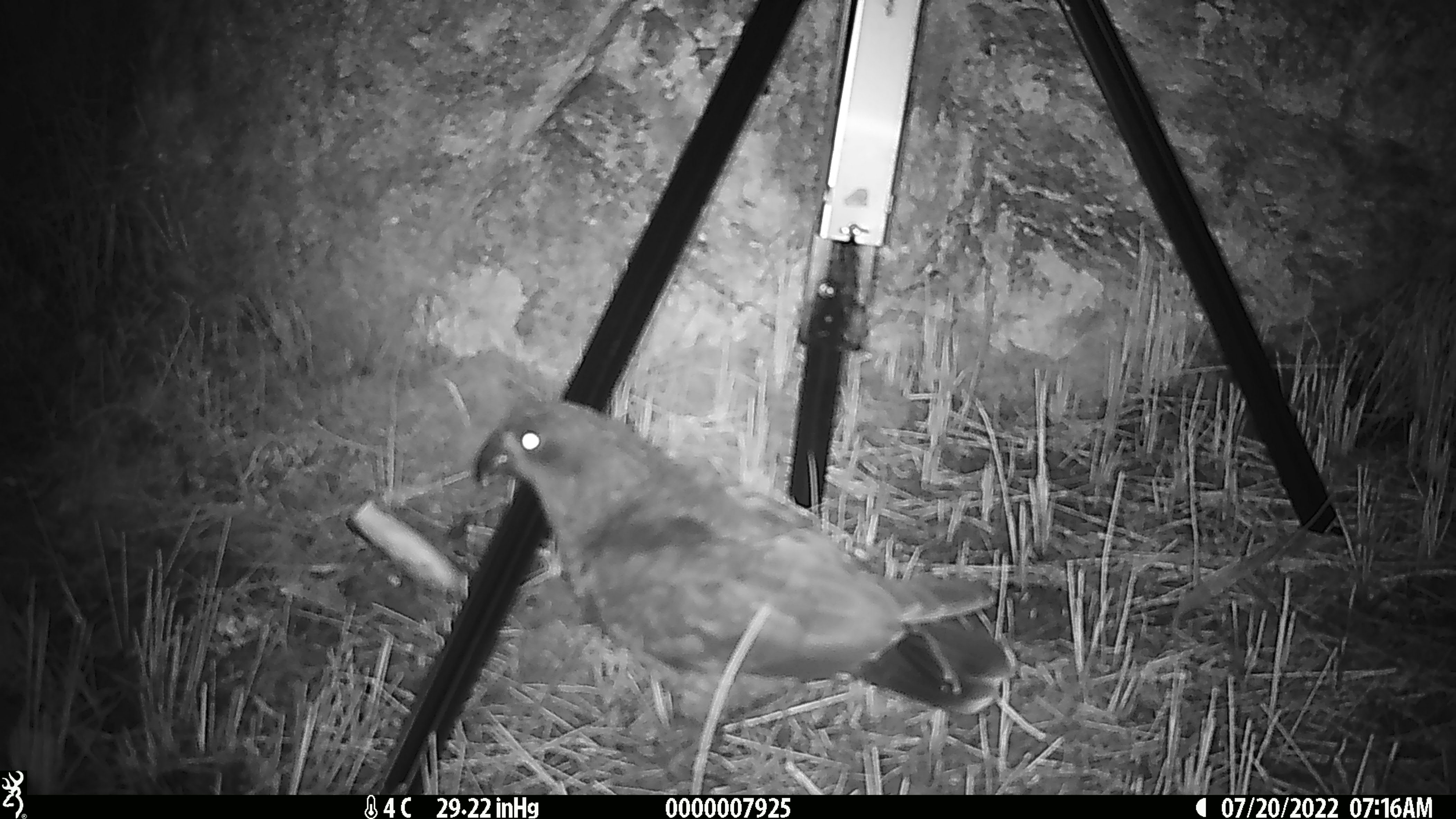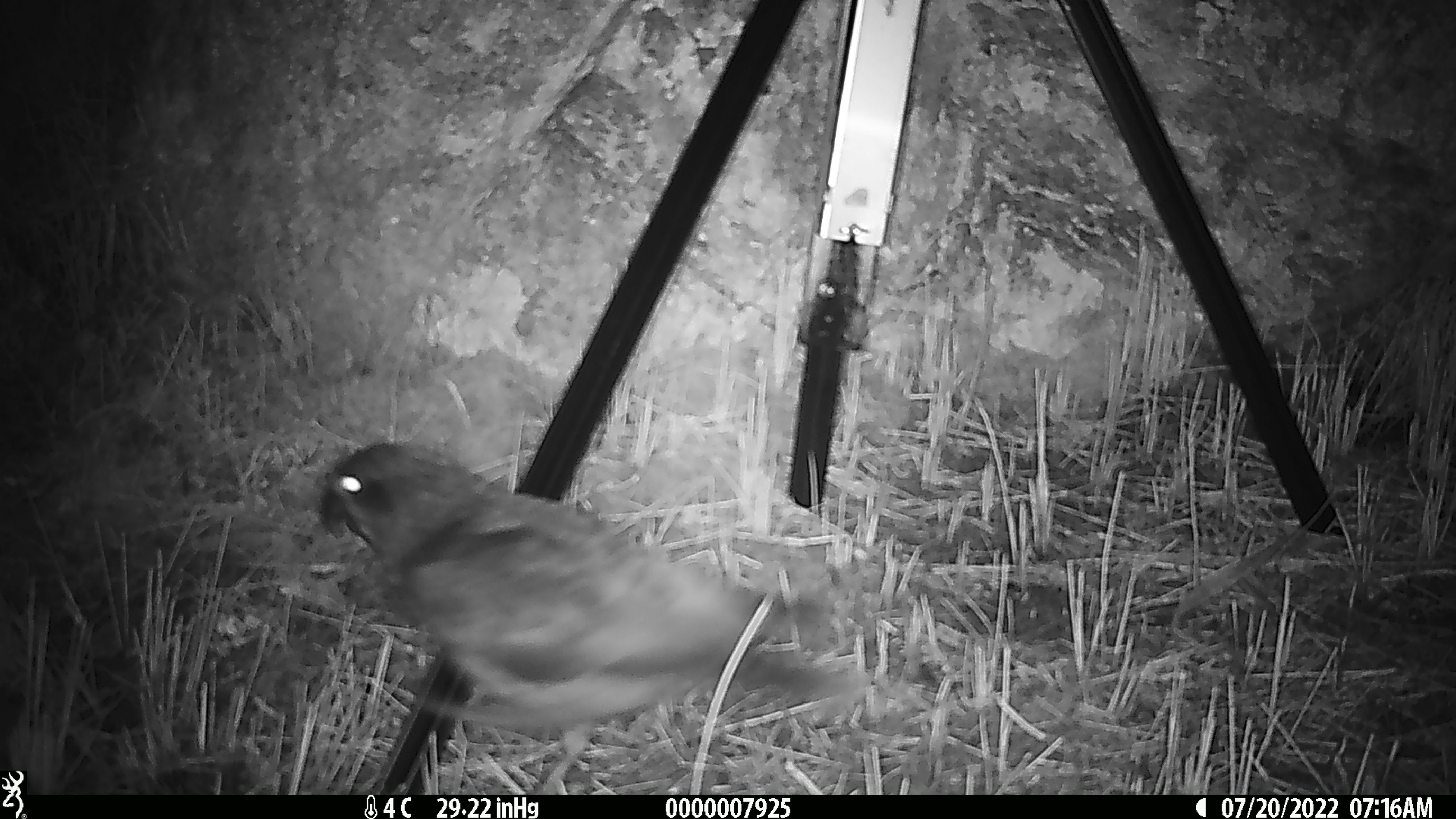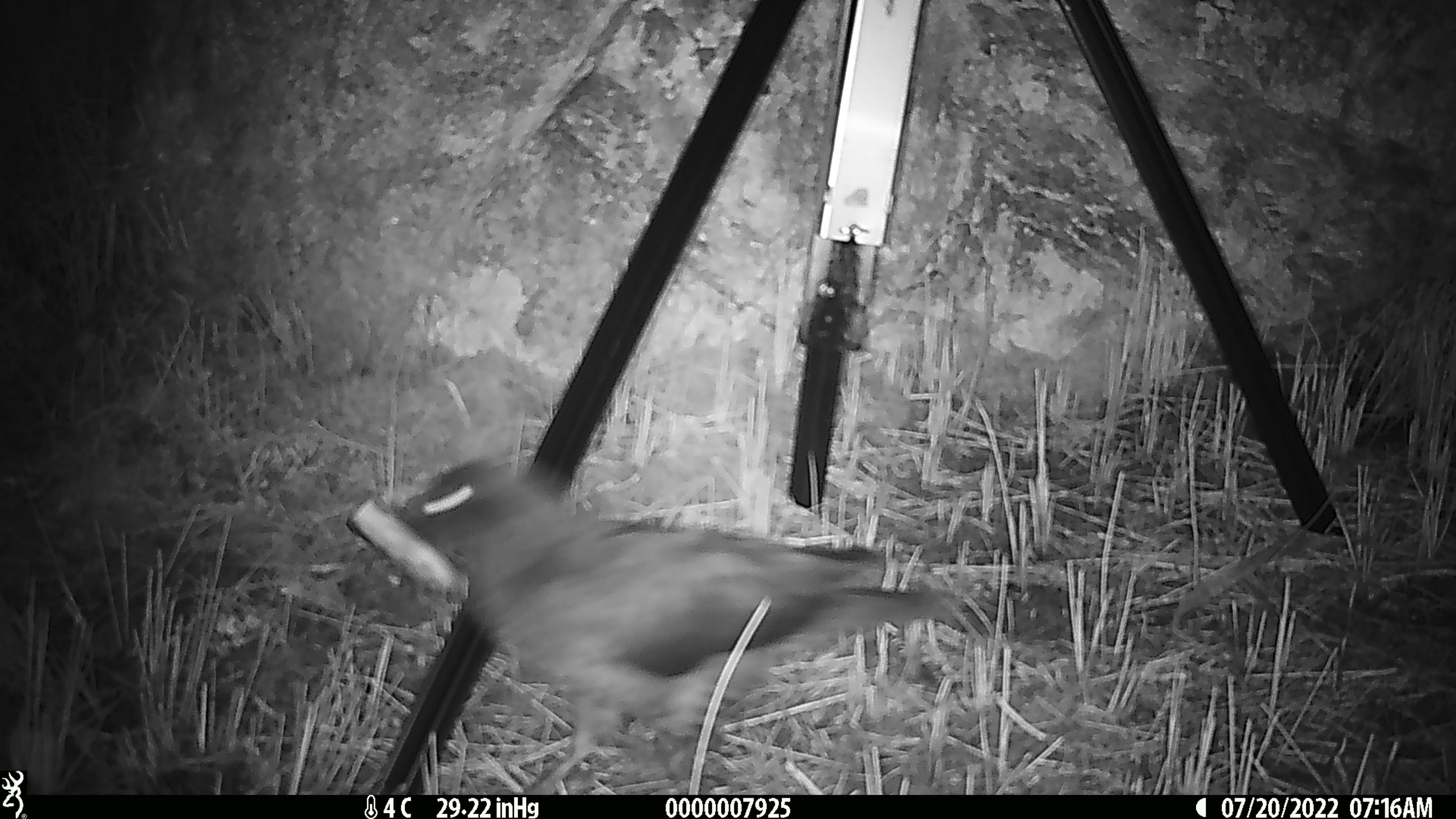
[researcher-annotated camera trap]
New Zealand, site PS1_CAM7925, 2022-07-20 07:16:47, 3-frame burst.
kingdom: Animalia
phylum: Chordata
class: Aves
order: Psittaciformes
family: Strigopidae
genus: Nestor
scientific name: Nestor notabilis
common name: kea